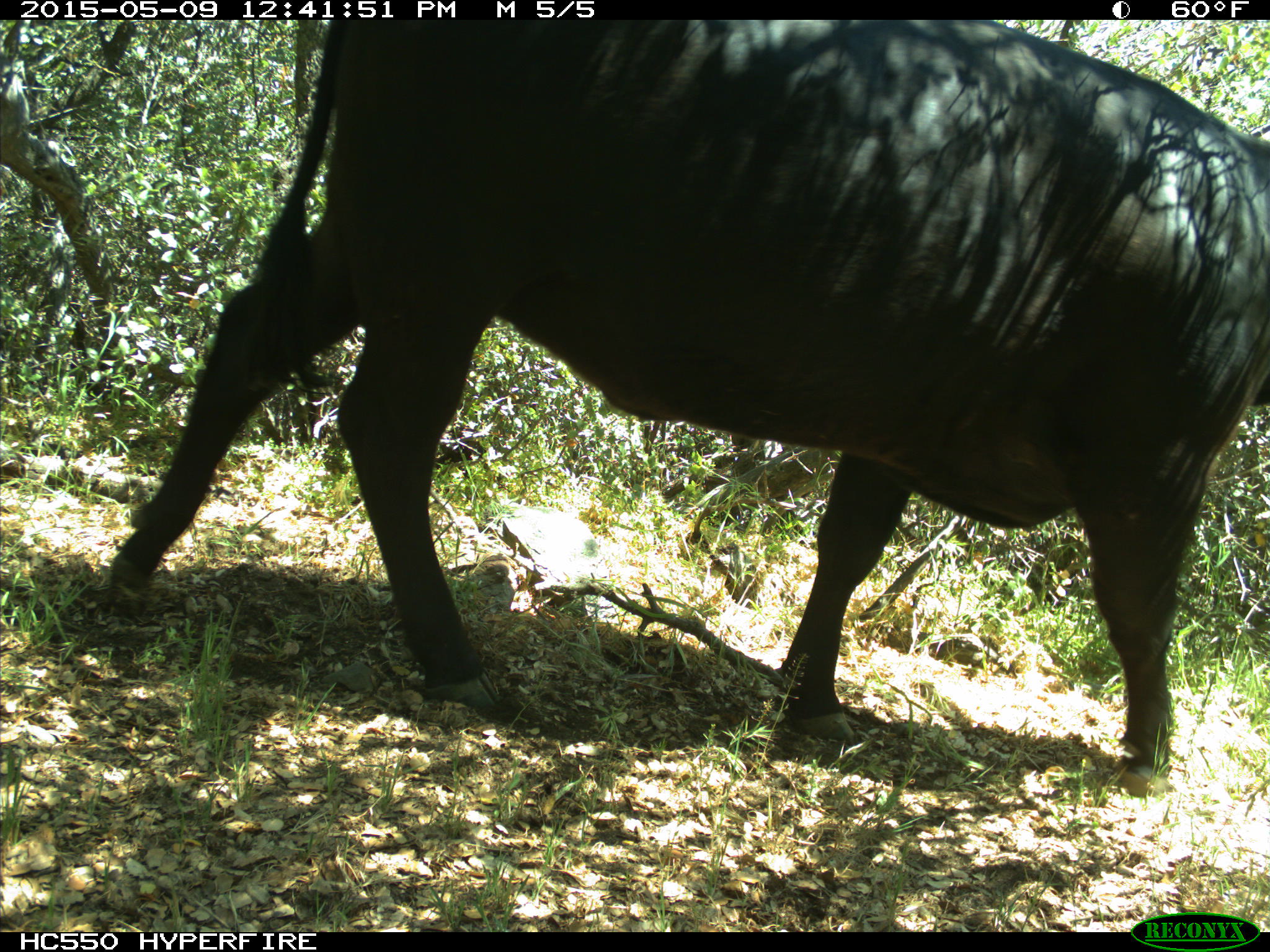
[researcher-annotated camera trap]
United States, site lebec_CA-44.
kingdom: Animalia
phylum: Chordata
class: Mammalia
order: Artiodactyla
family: Bovidae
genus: Bos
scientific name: Bos taurus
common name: domestic cow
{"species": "Bos taurus (domestic cow)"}